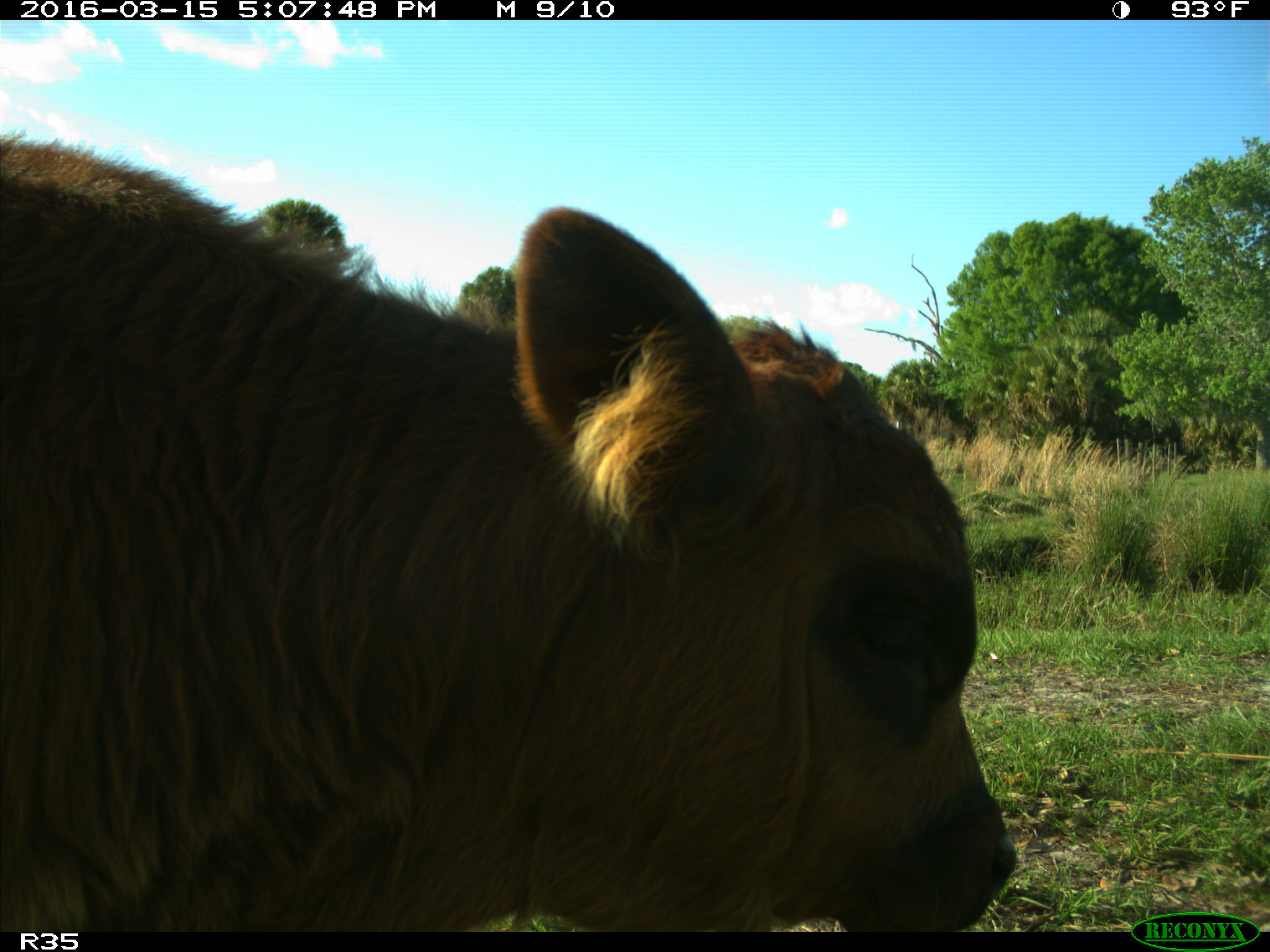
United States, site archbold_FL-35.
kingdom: Animalia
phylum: Chordata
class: Mammalia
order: Artiodactyla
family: Bovidae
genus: Bos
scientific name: Bos taurus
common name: domestic cow